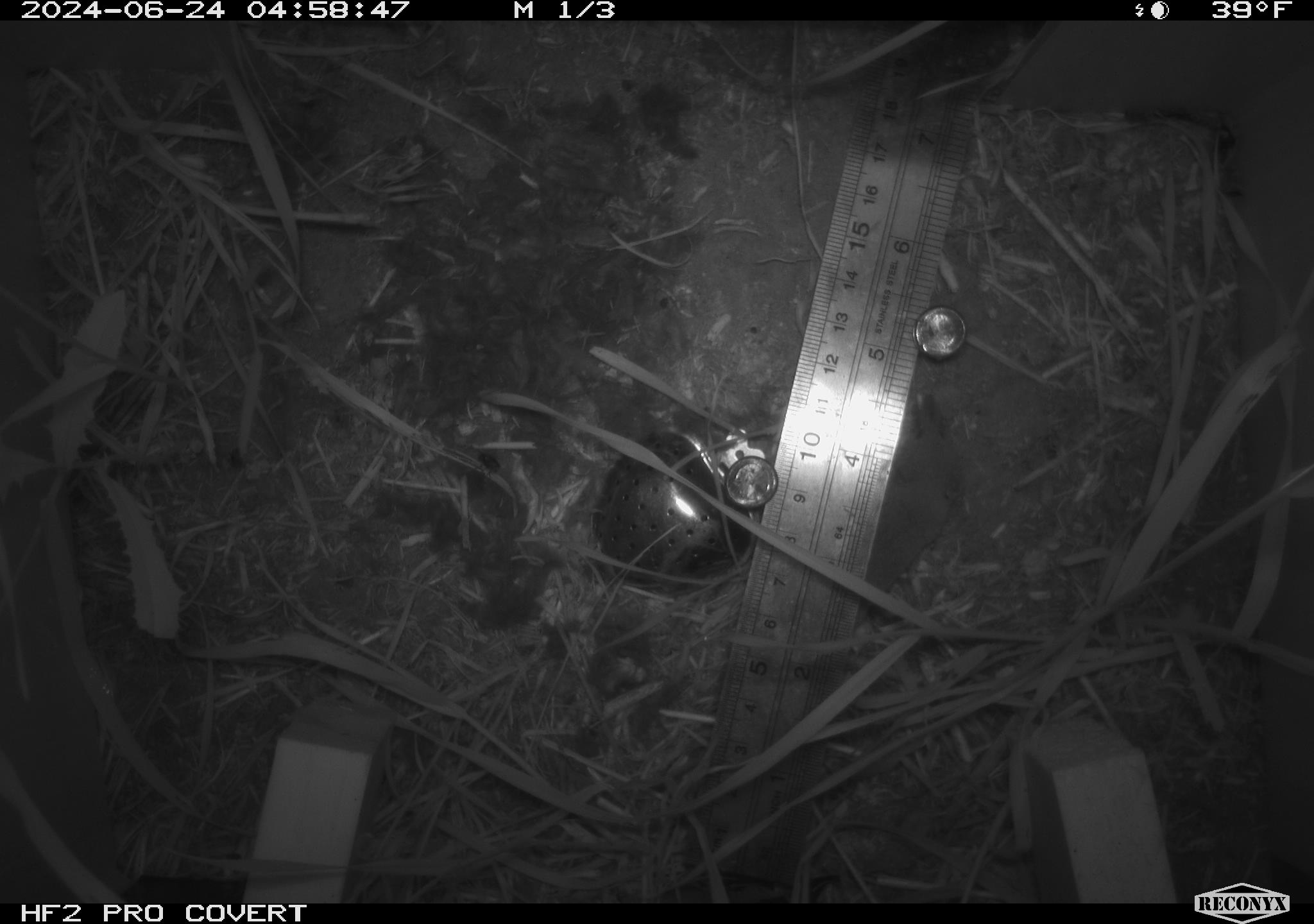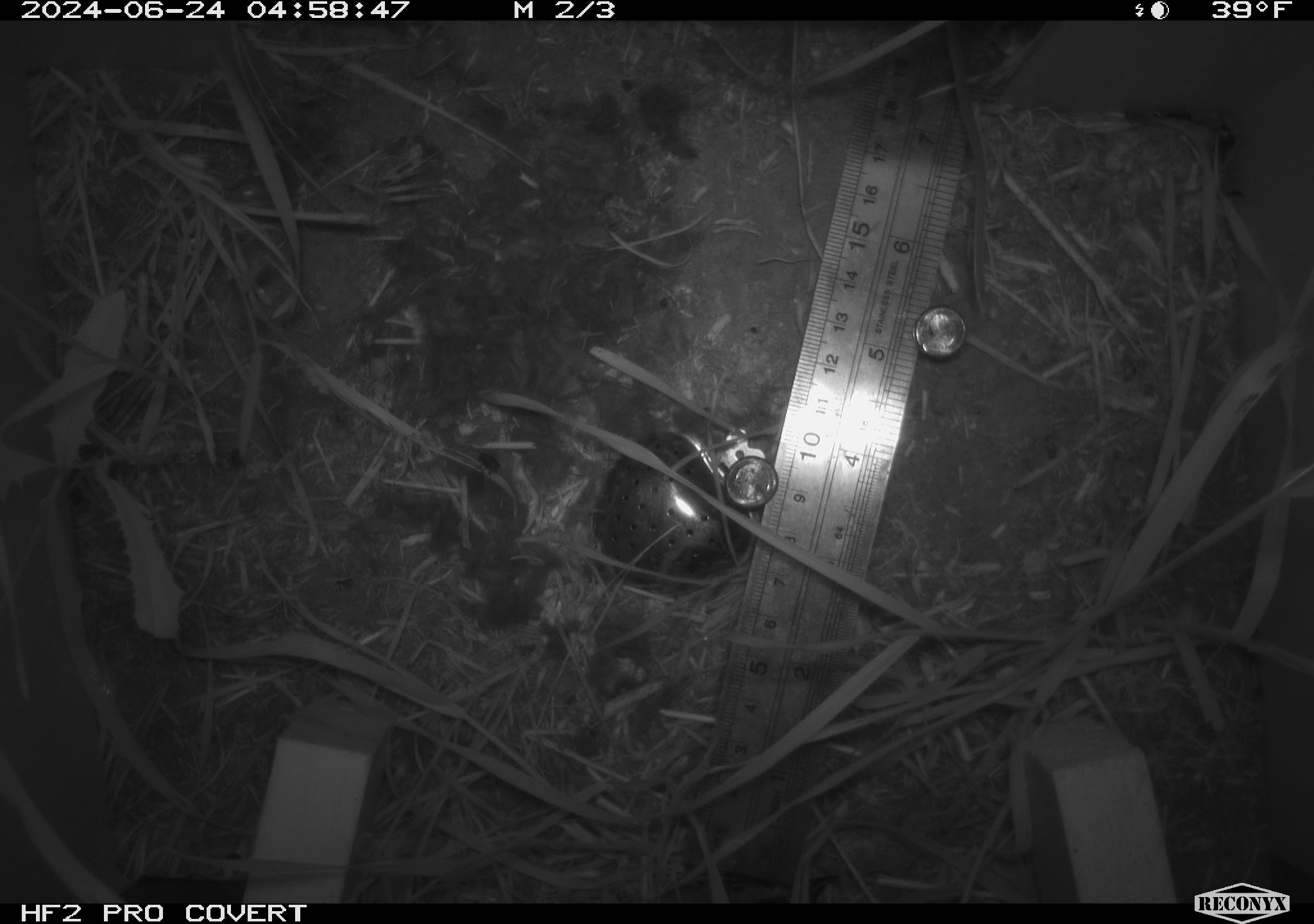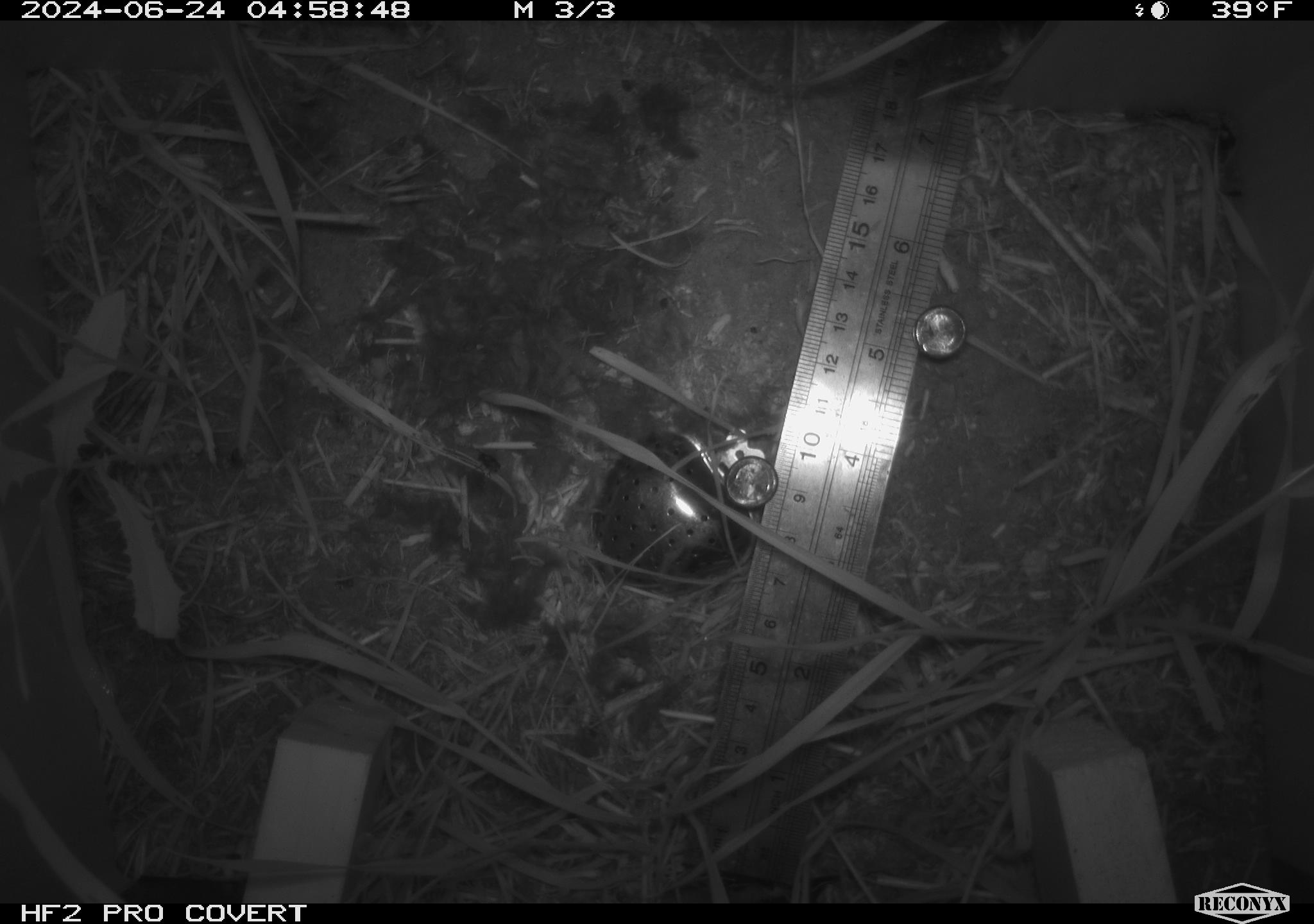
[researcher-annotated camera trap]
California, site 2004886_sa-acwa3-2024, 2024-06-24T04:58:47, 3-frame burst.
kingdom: Animalia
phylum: Chordata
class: Mammalia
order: Rodentia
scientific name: Rodentia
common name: mouse species